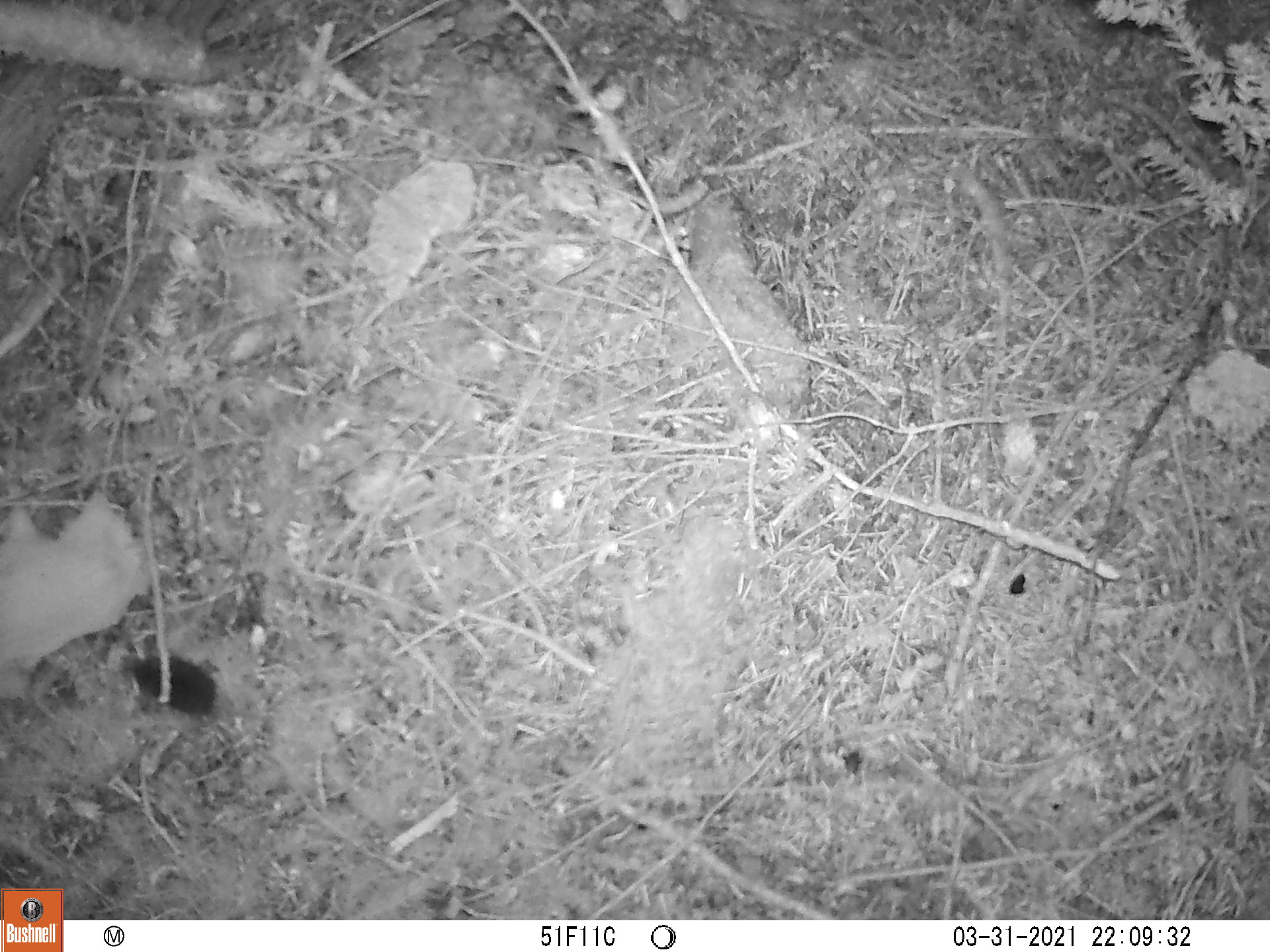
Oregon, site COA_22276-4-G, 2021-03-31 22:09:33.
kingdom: Animalia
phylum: Chordata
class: Mammalia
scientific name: Mammalia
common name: small mammal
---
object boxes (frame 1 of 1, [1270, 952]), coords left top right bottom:
small mammal: 88 615 377 774